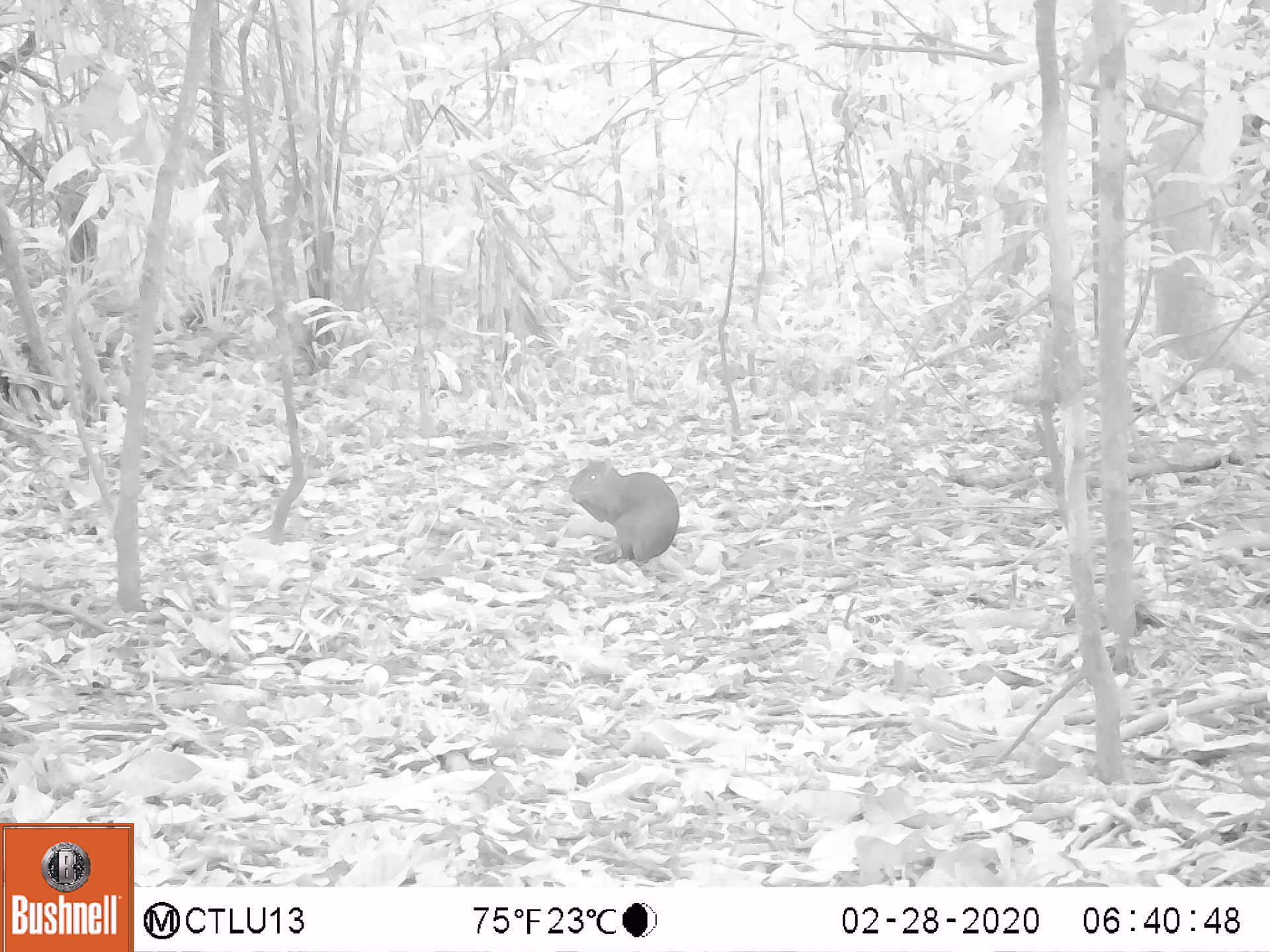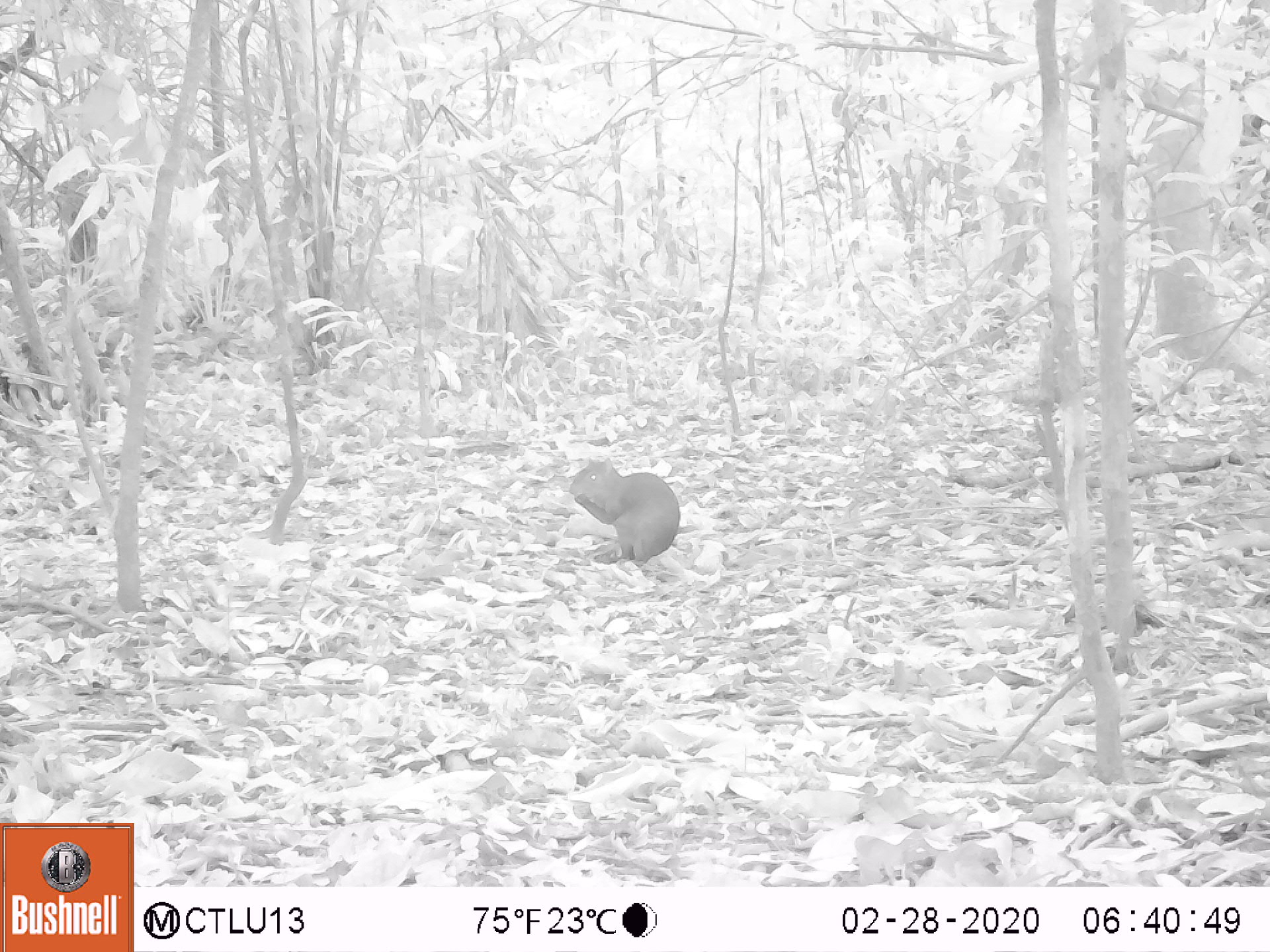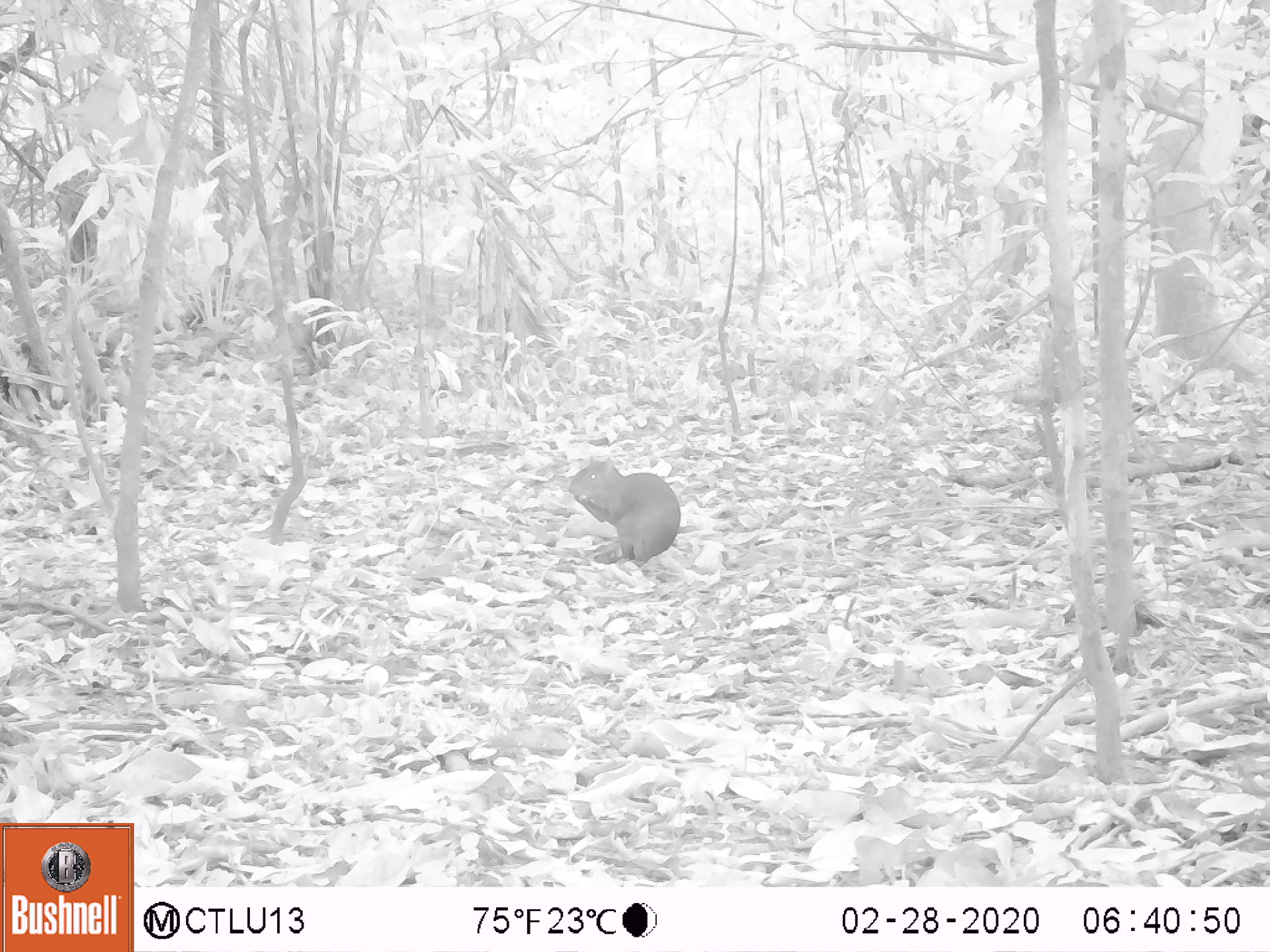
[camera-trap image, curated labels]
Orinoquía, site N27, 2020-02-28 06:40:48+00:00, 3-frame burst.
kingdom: Animalia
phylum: Chordata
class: Mammalia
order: Rodentia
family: Dasyproctidae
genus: Dasyprocta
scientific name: Dasyprocta fuliginosa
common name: black agouti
Black agouti (Dasyprocta fuliginosa).